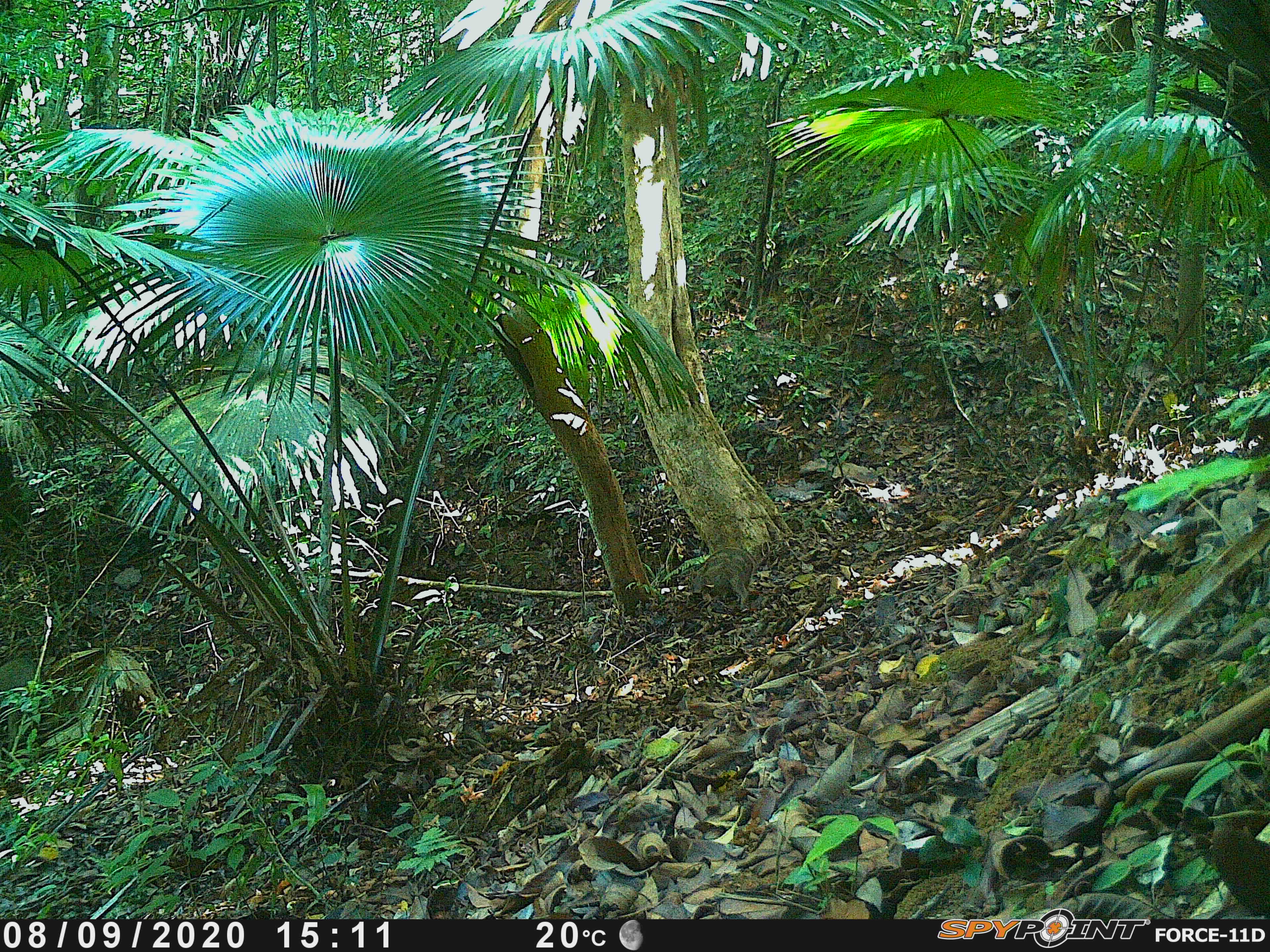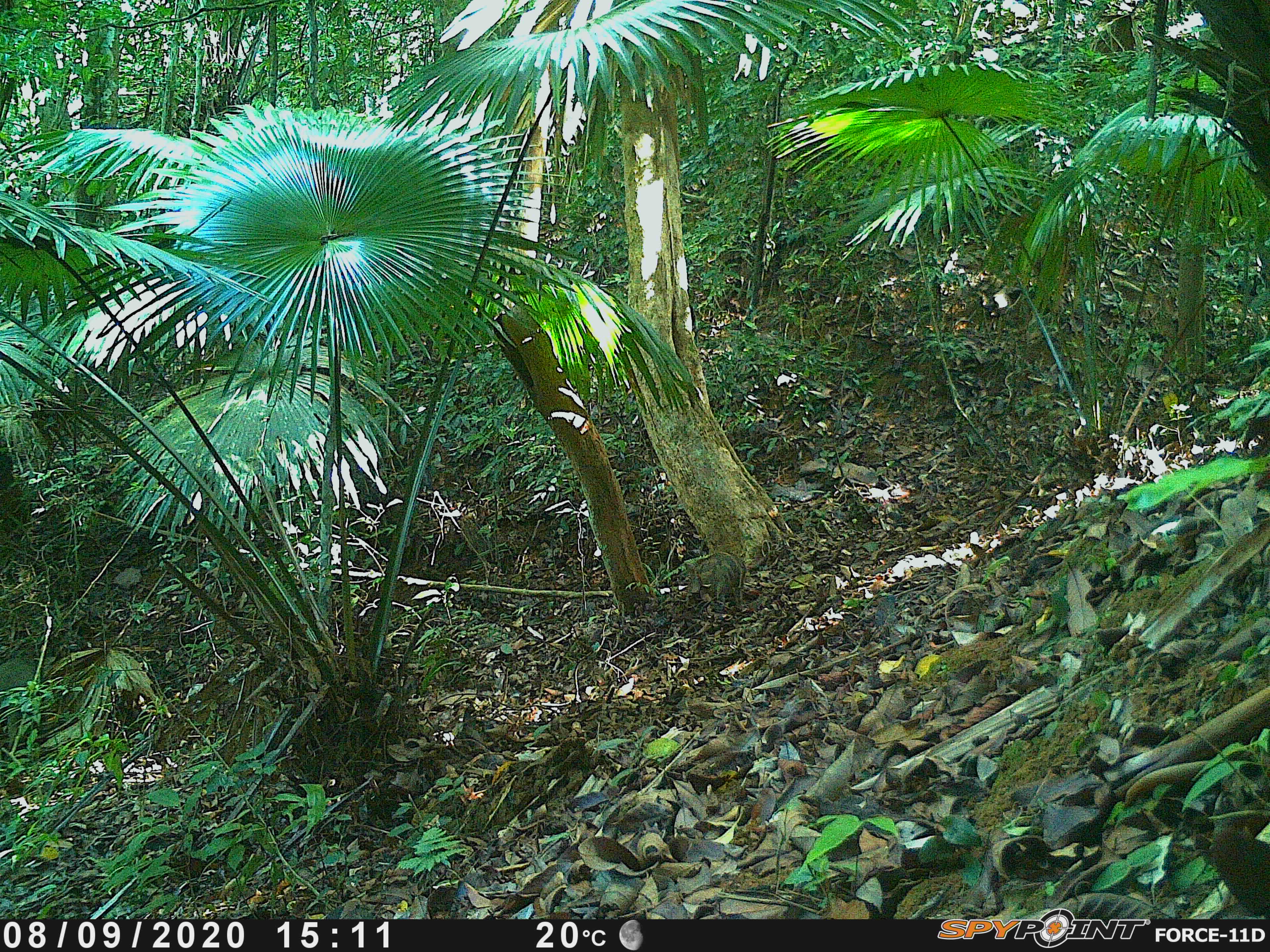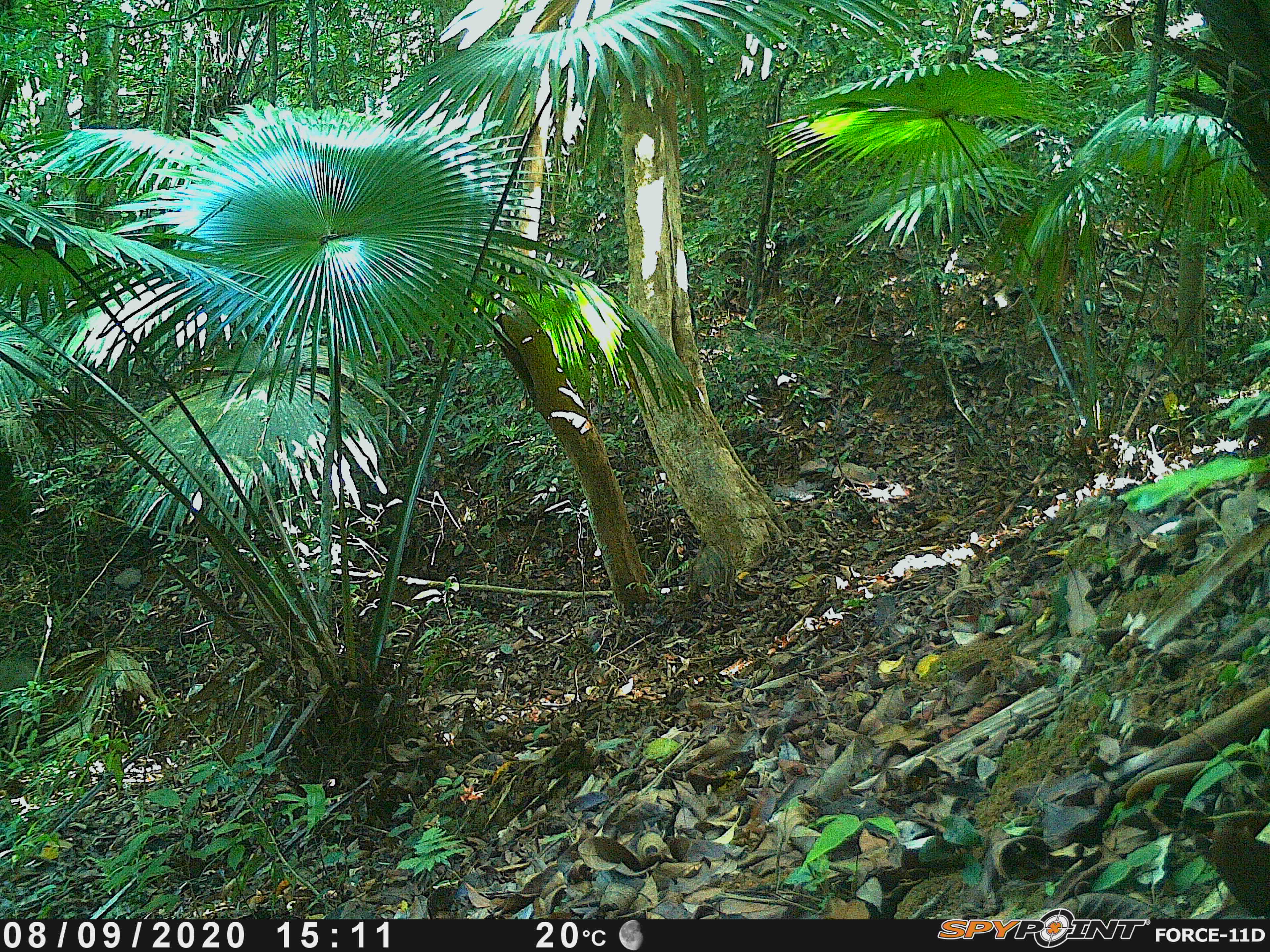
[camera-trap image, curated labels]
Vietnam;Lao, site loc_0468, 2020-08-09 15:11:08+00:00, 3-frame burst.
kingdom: Animalia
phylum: Chordata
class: Mammalia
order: Artiodactyla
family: Suidae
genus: Sus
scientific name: Sus scrofa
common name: eurasian wild pig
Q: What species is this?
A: Eurasian wild pig (Sus scrofa).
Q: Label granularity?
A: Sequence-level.